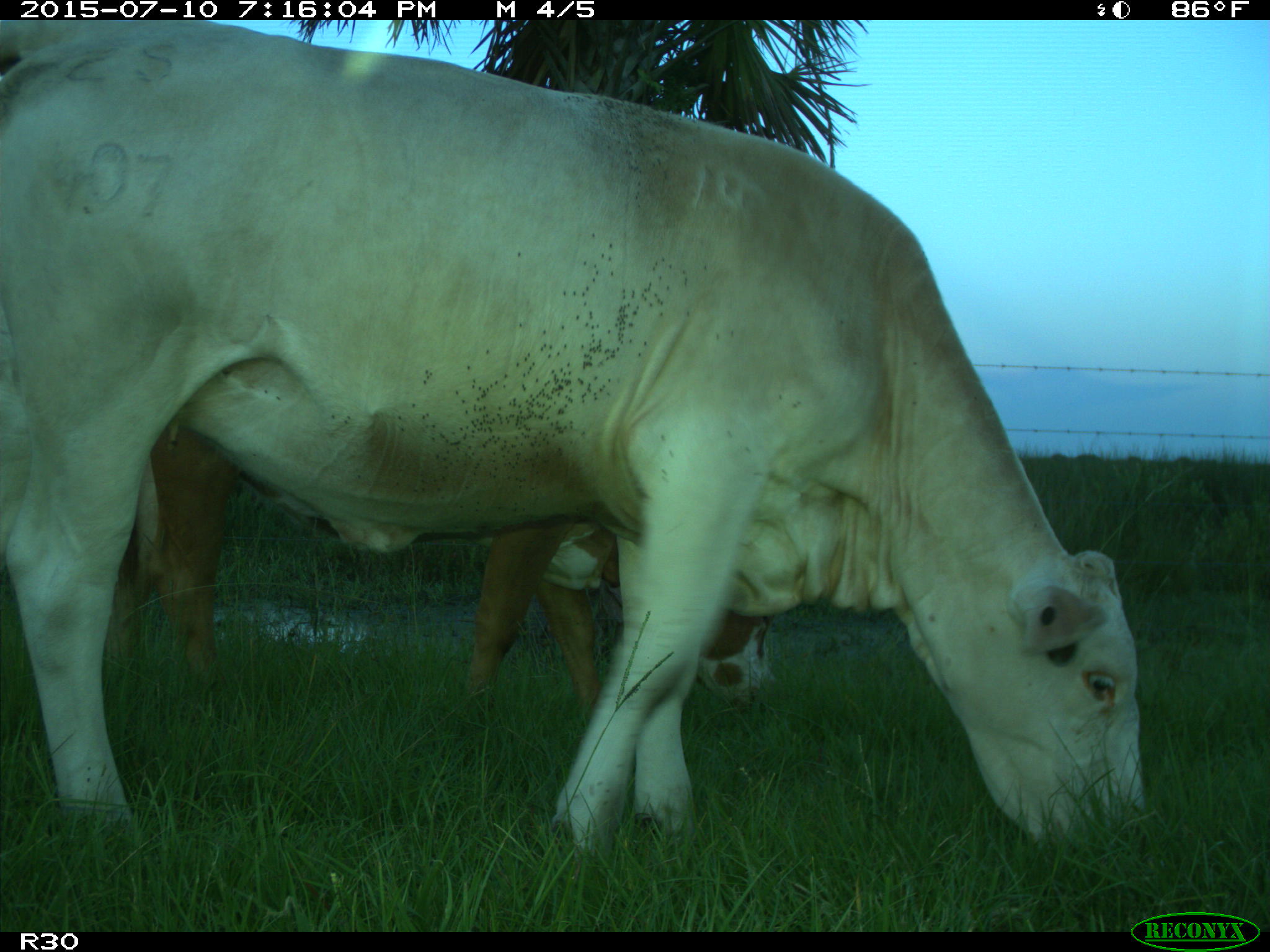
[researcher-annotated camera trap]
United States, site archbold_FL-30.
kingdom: Animalia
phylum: Chordata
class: Mammalia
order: Artiodactyla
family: Bovidae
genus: Bos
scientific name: Bos taurus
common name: domestic cow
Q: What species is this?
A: Bos taurus (domestic cow).